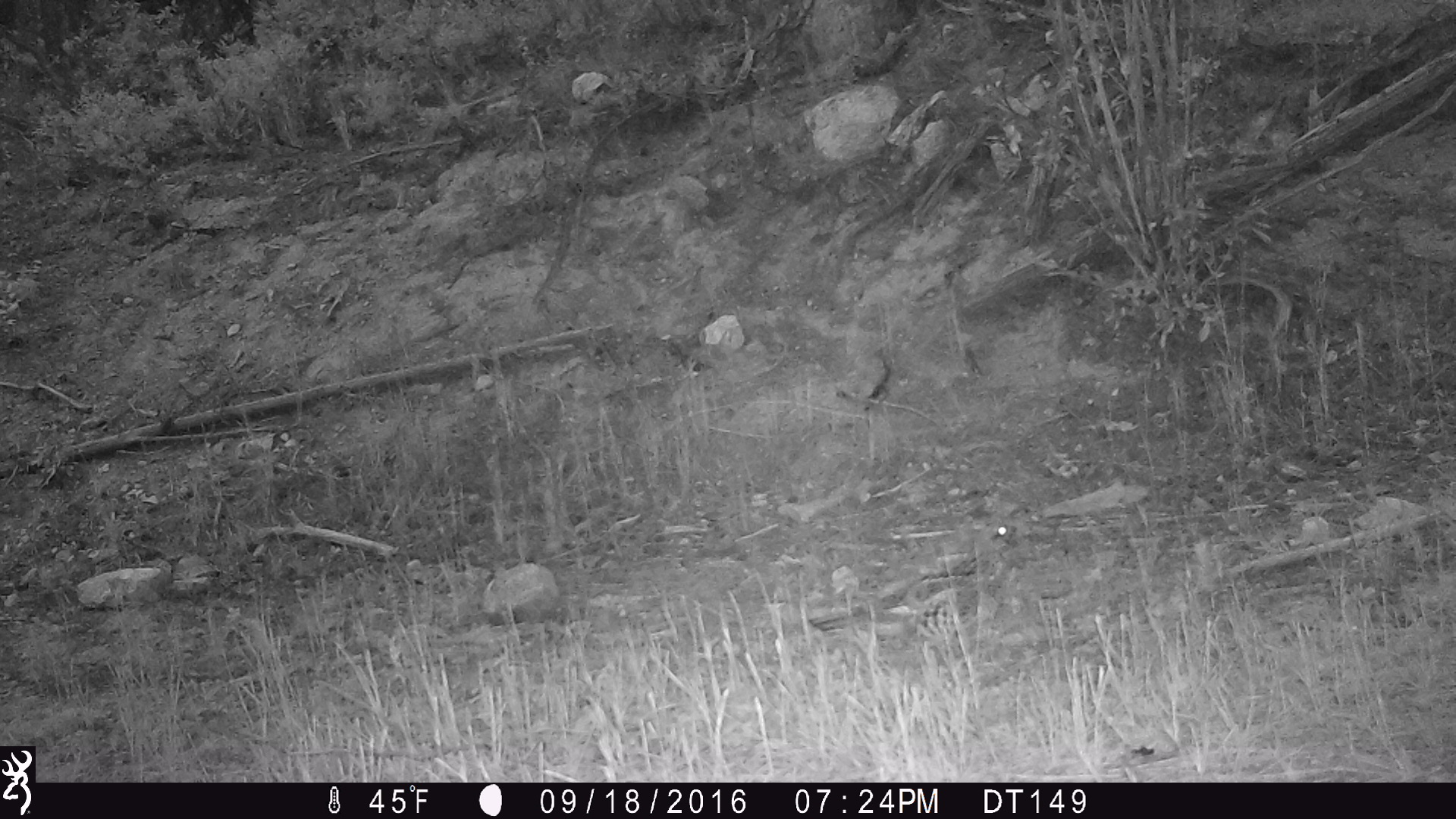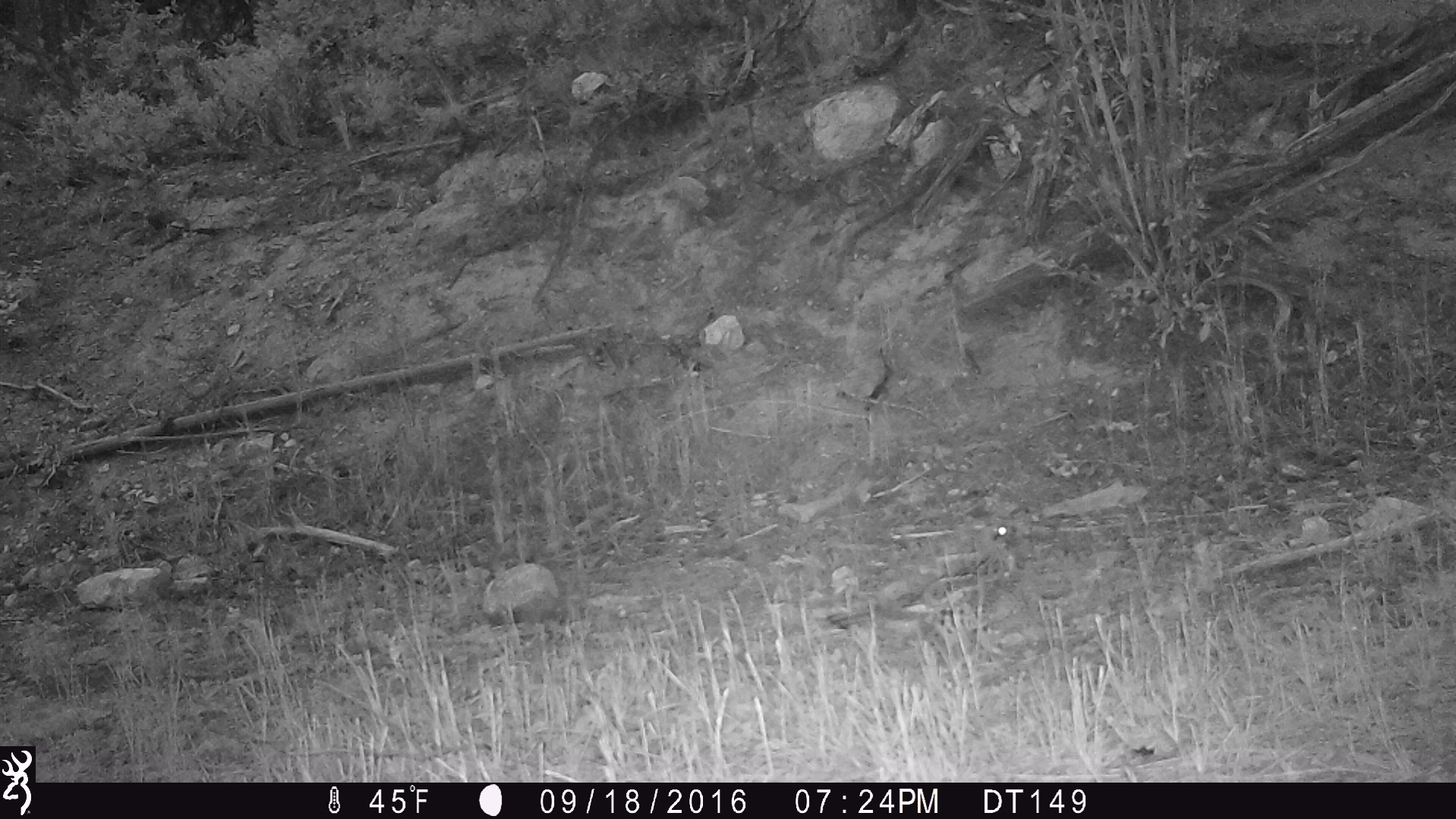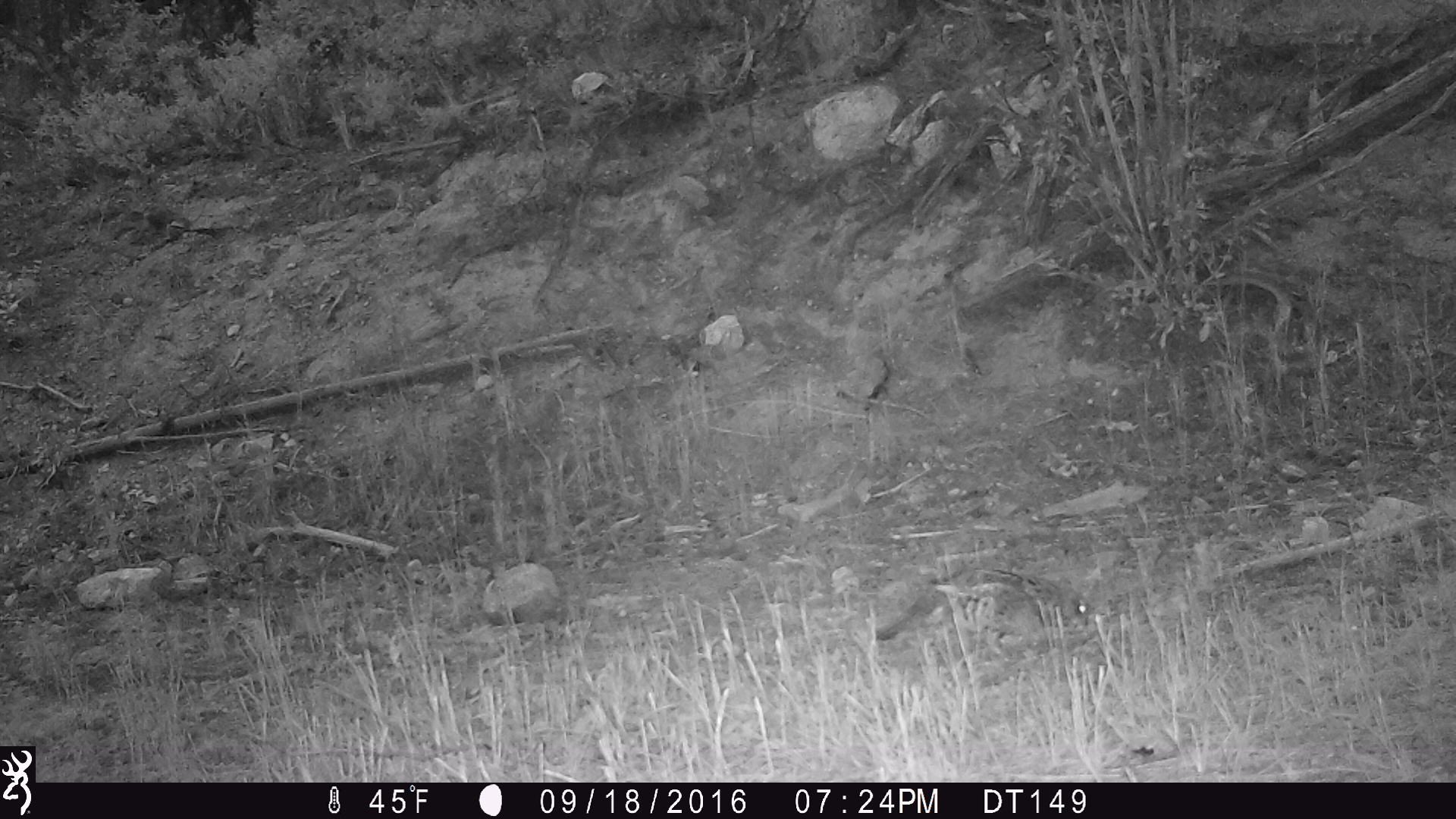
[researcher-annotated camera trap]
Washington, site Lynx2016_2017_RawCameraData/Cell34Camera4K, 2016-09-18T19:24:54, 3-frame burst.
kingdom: Animalia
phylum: Chordata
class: Aves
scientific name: Aves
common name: birds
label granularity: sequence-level